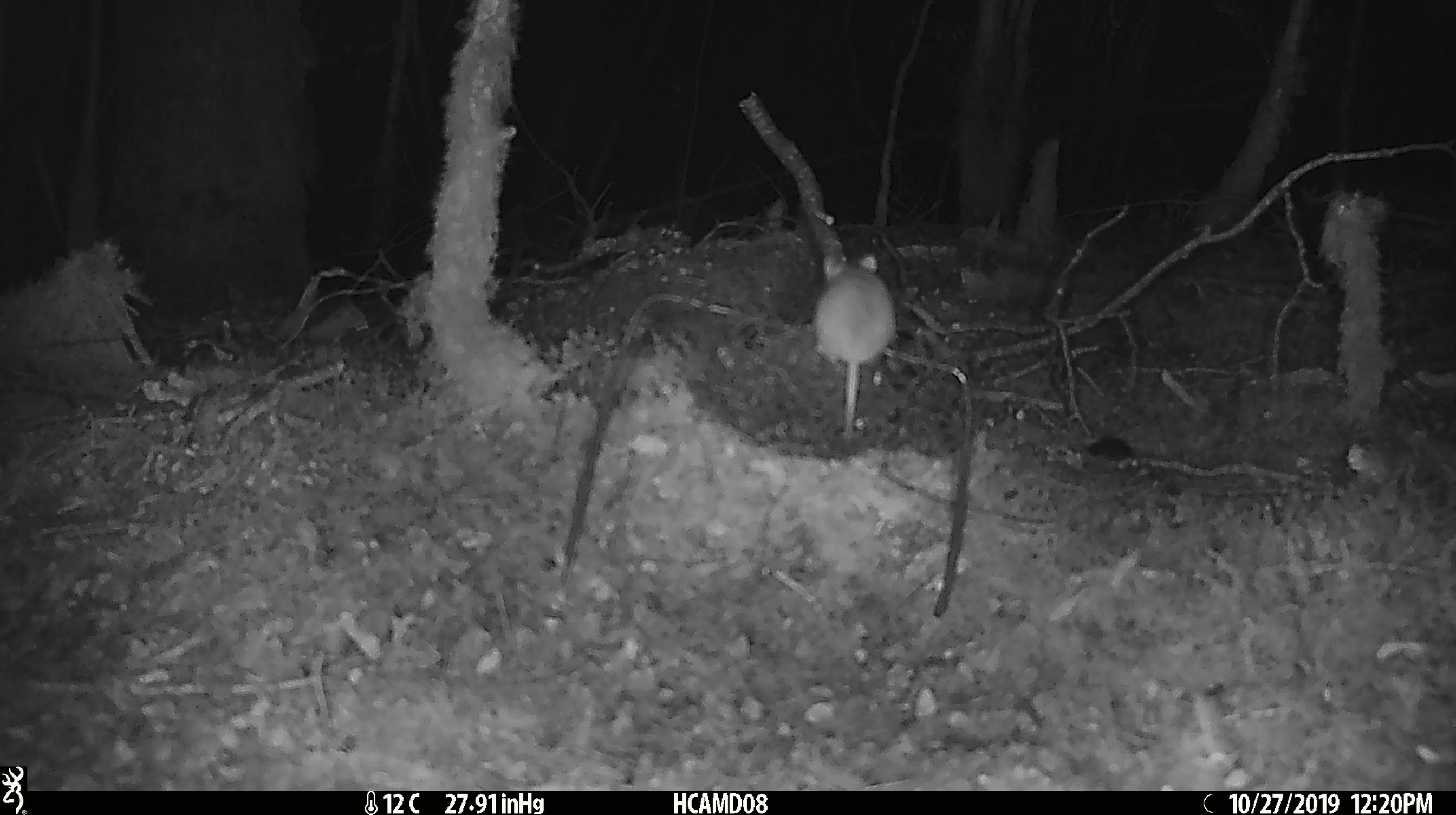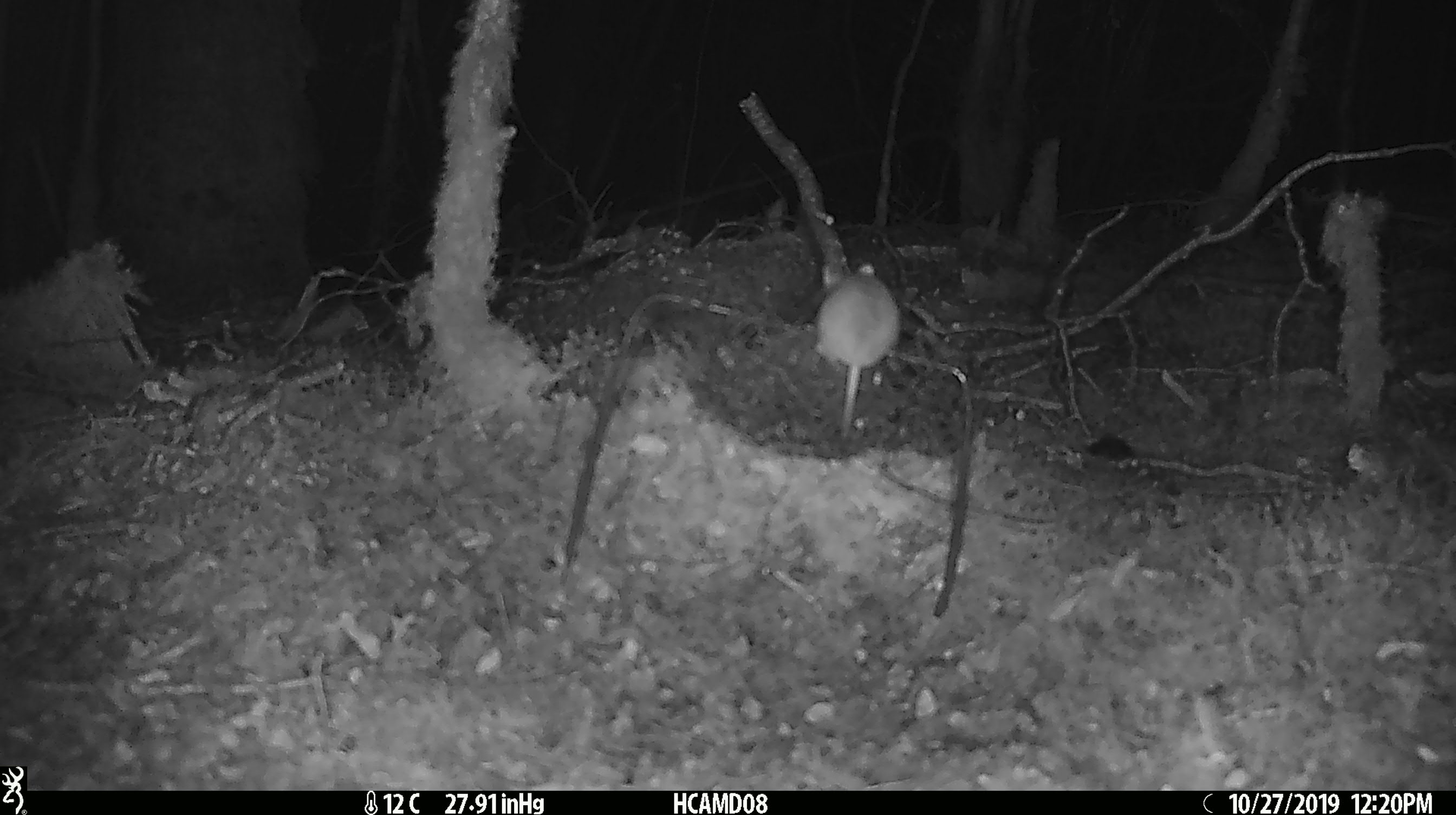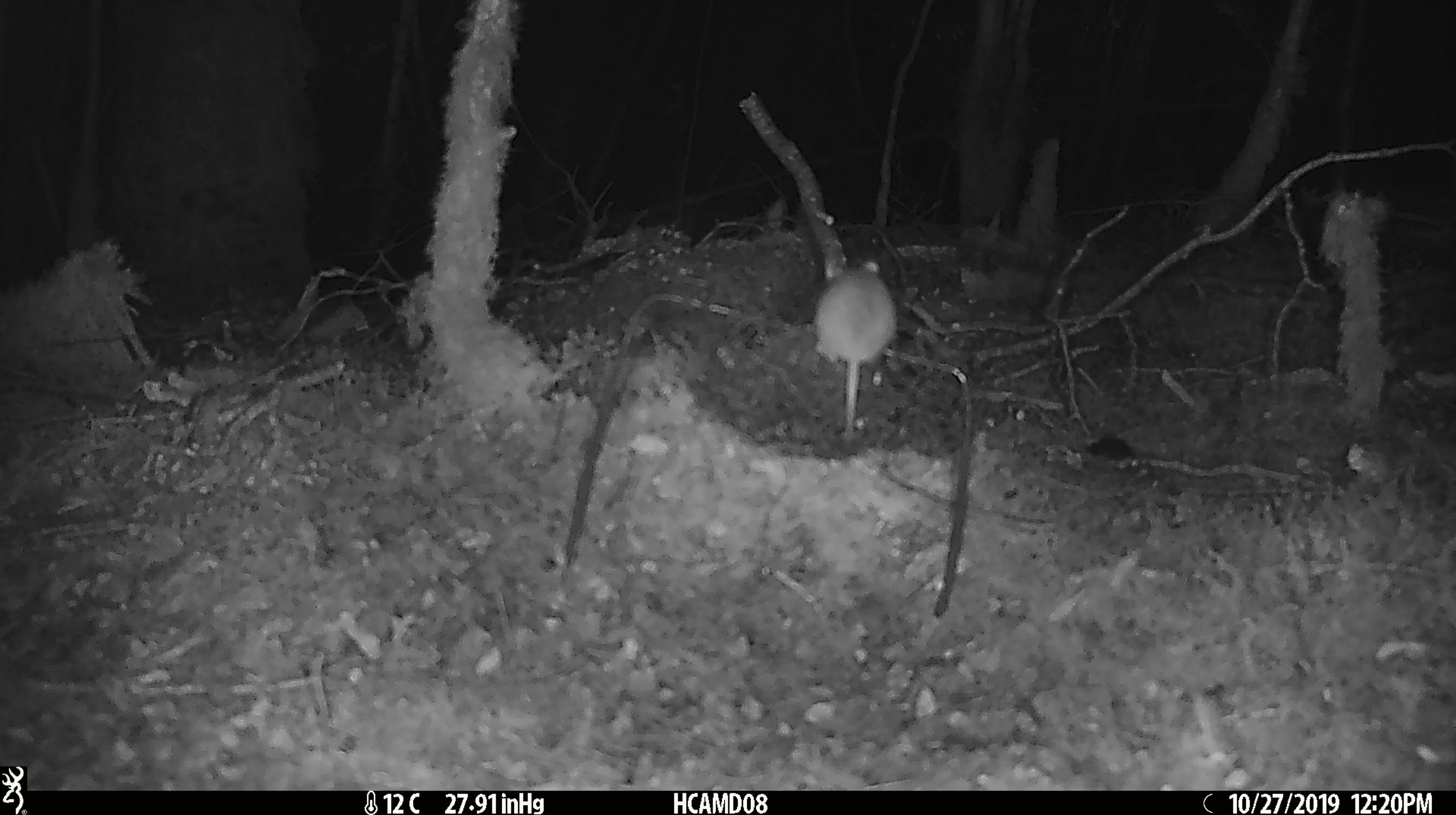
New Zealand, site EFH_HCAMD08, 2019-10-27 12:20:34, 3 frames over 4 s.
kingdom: Animalia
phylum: Chordata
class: Mammalia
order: Rodentia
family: Muridae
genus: Mus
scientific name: Mus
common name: mouse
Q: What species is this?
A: Mouse (Mus).